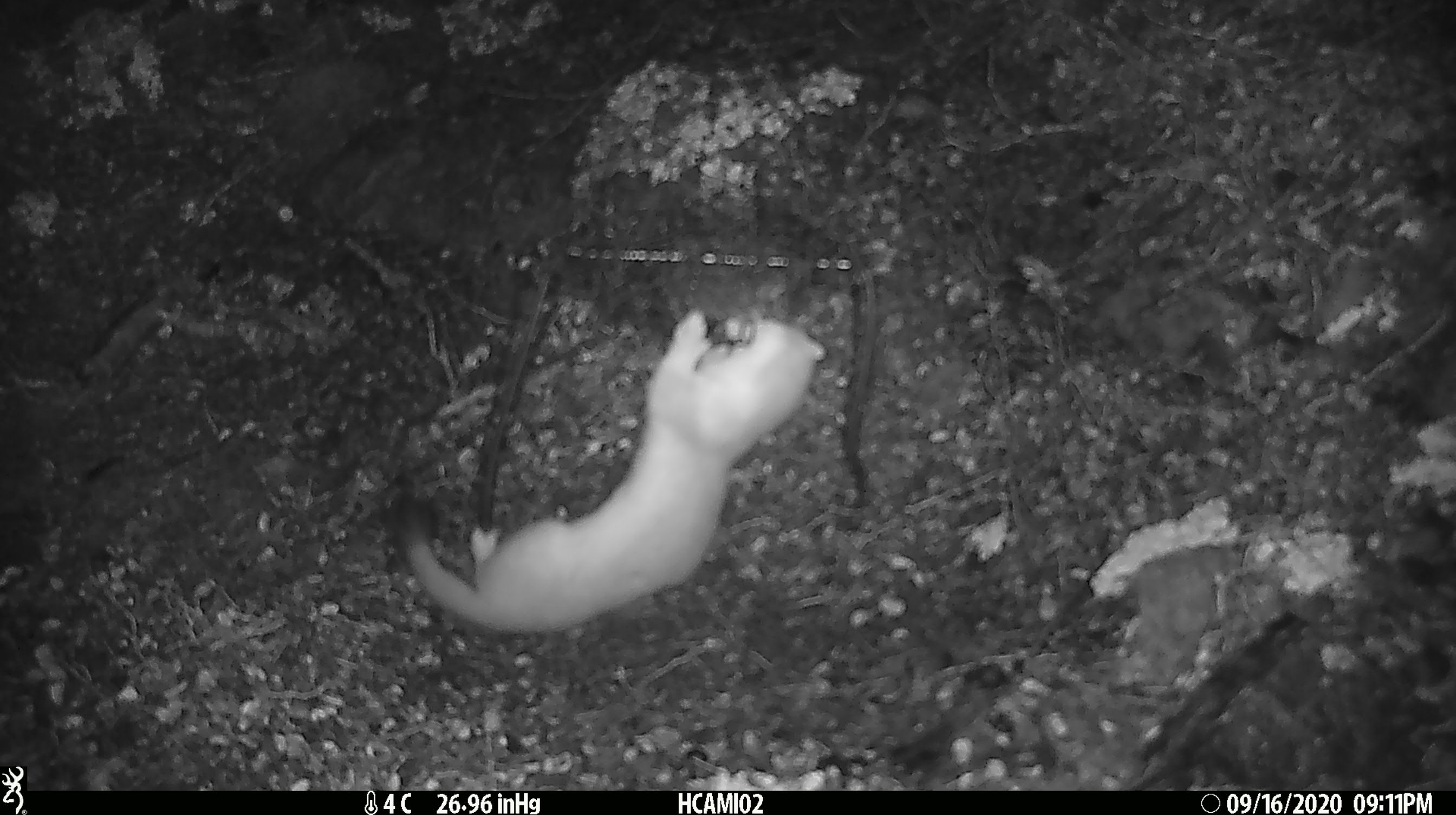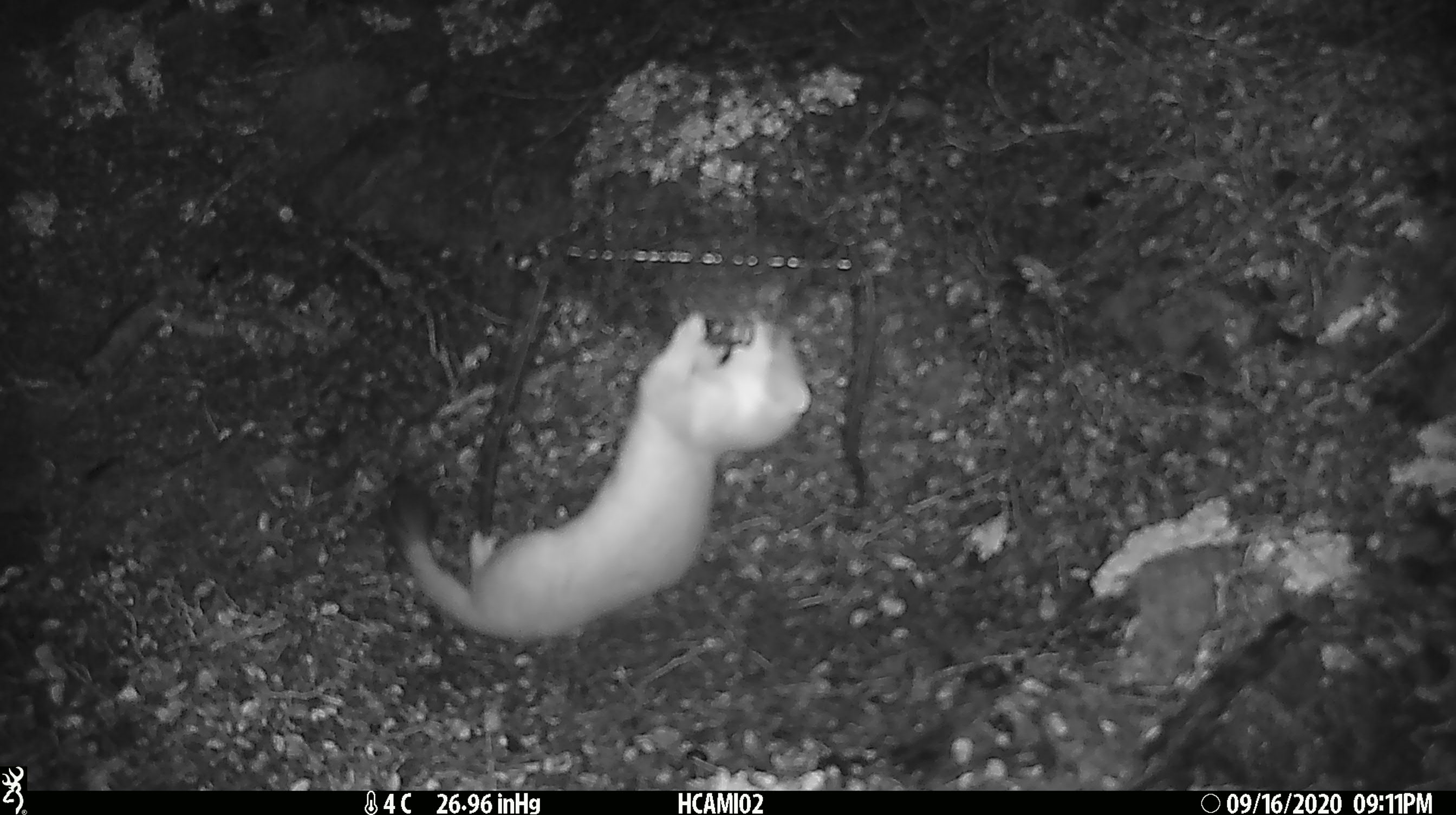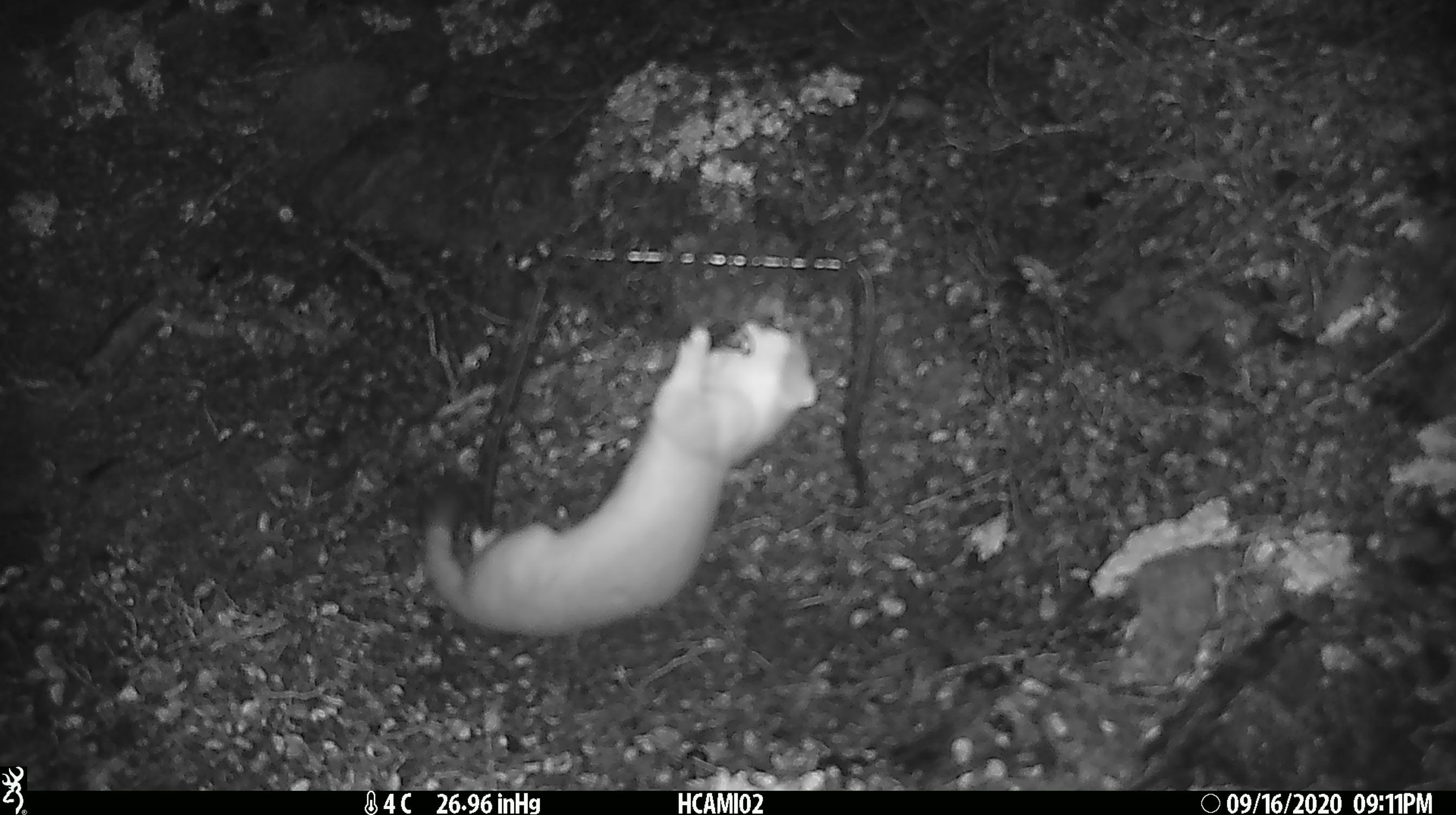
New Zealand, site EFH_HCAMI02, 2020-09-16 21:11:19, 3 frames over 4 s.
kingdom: Animalia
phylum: Chordata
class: Mammalia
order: Carnivora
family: Mustelidae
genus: Mustela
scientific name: Mustela erminea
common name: stoat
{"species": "stoat (Mustela erminea)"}